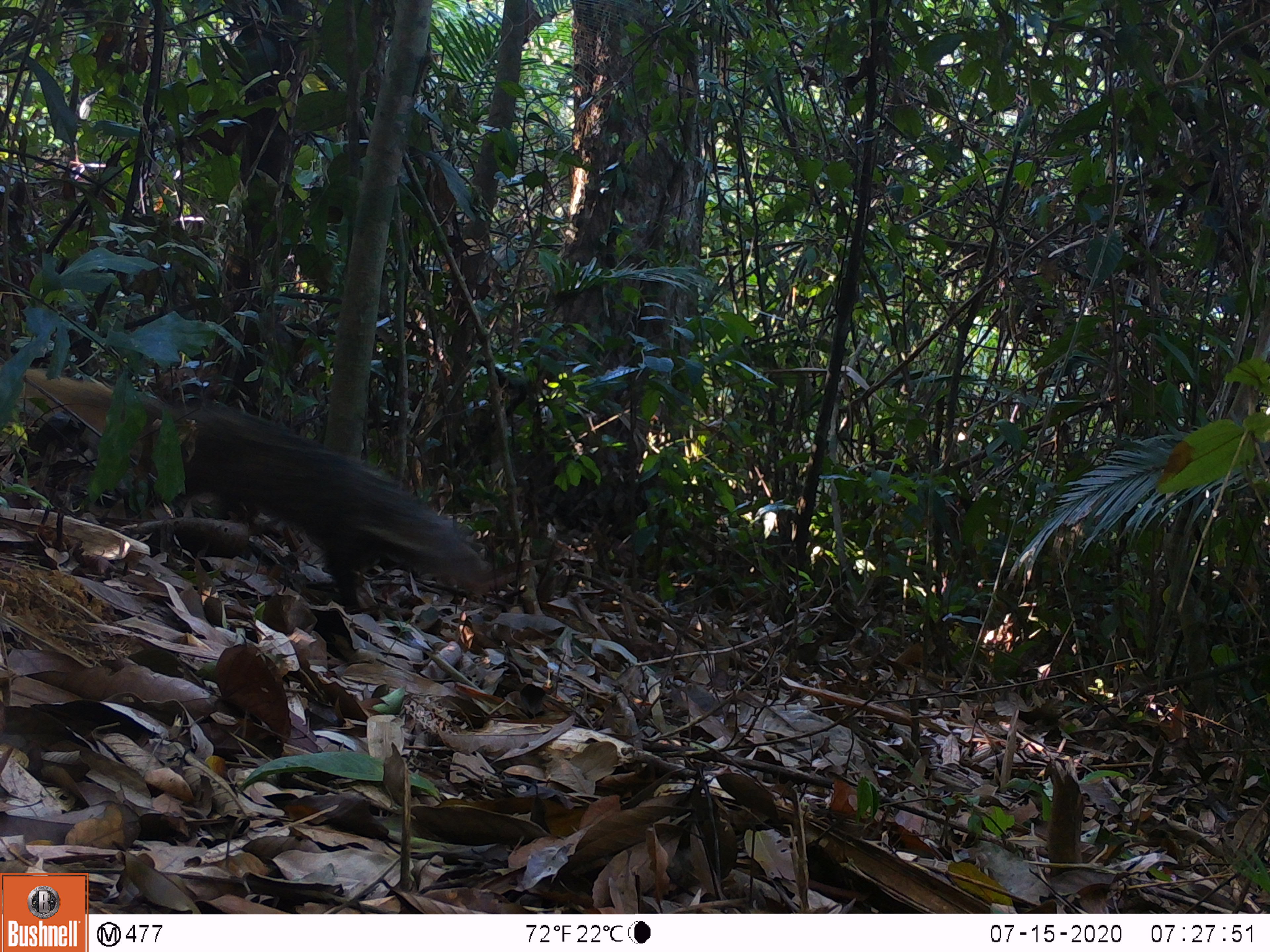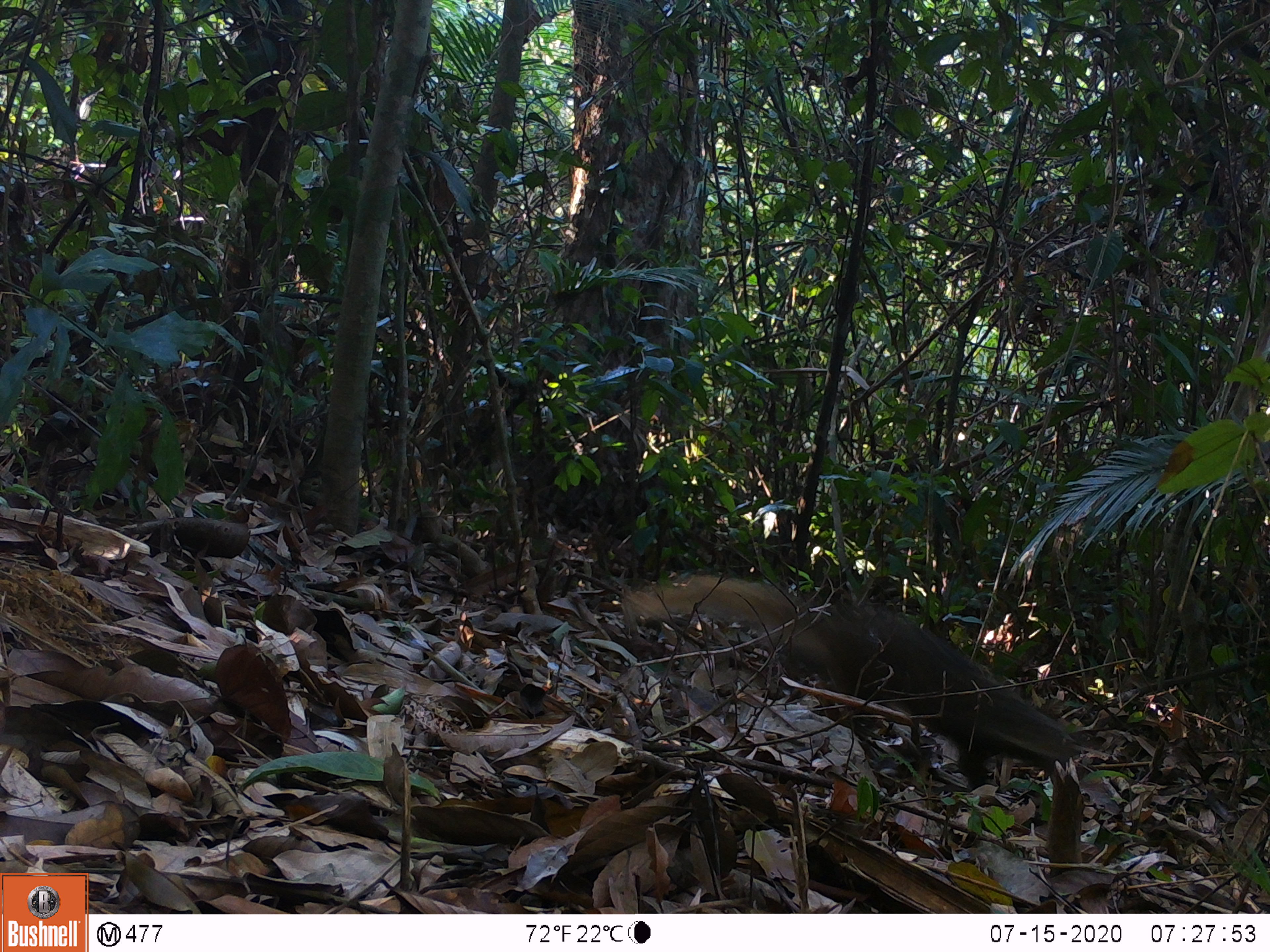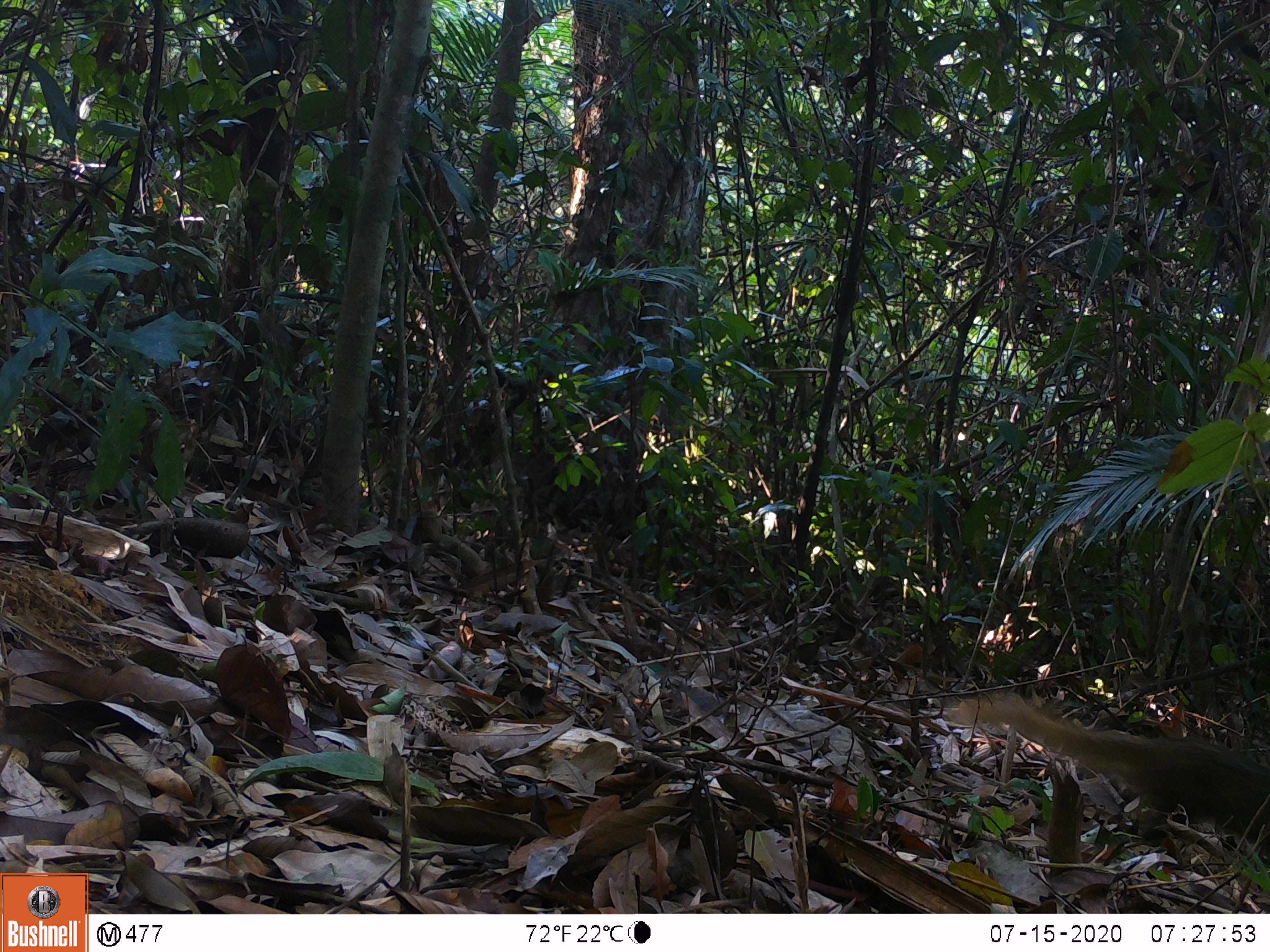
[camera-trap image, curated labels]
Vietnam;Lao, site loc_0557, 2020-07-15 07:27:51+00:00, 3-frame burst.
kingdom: Animalia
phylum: Chordata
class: Mammalia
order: Carnivora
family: Herpestidae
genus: Urva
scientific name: Urva urva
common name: crab-eating mongoose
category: crab eating mongoose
Crab eating mongoose (crab-eating mongoose) (Urva urva). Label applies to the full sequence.